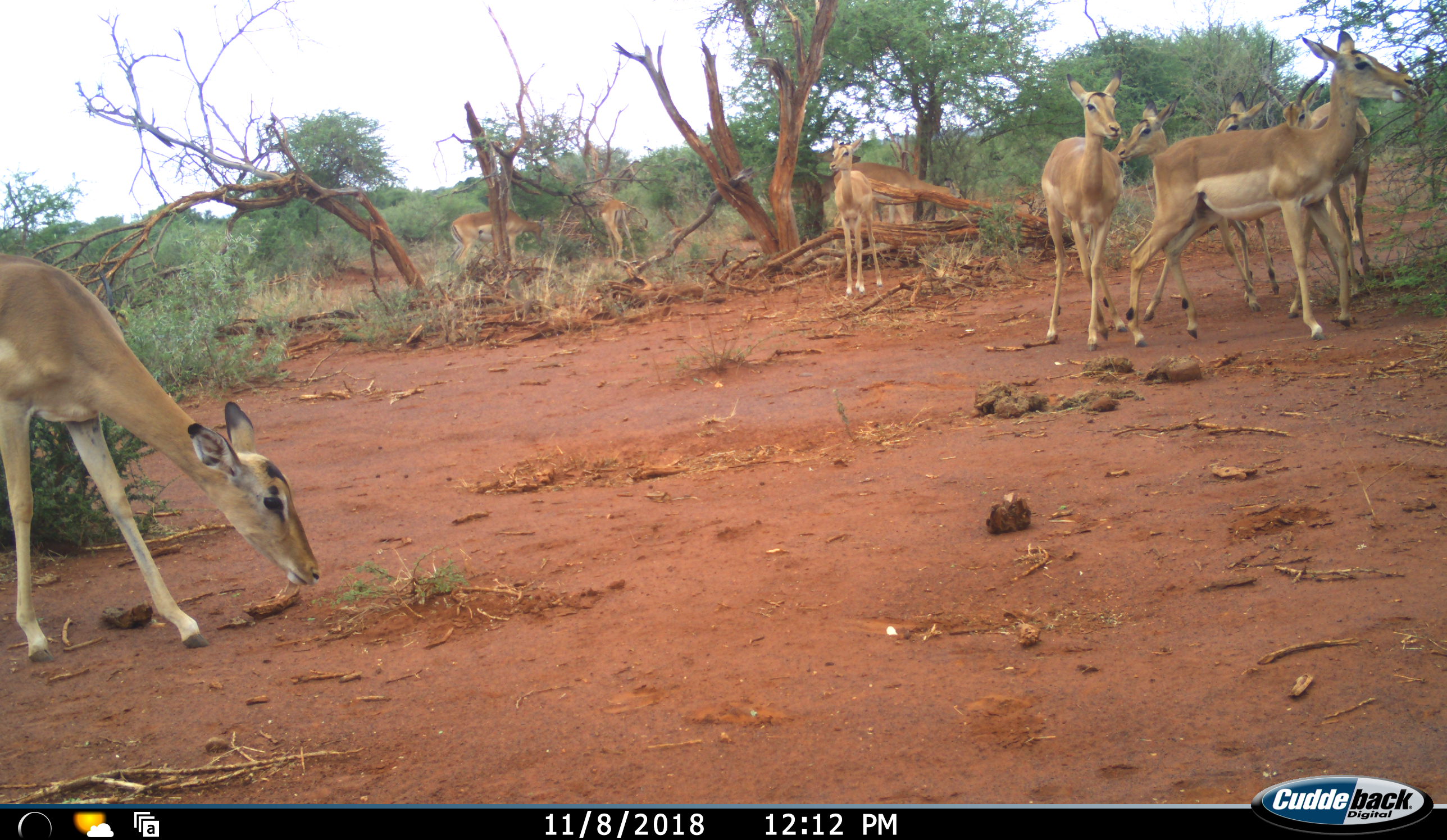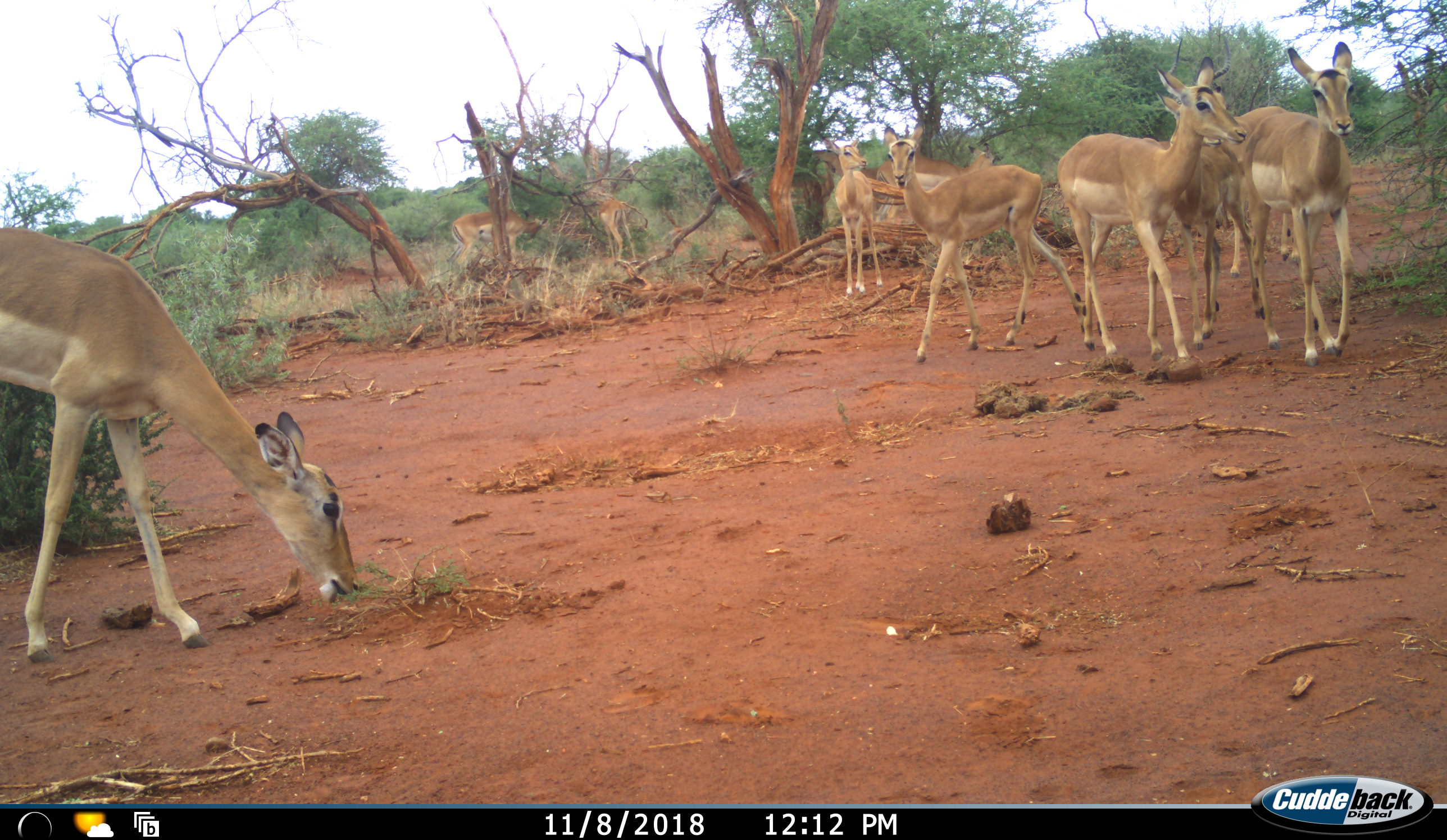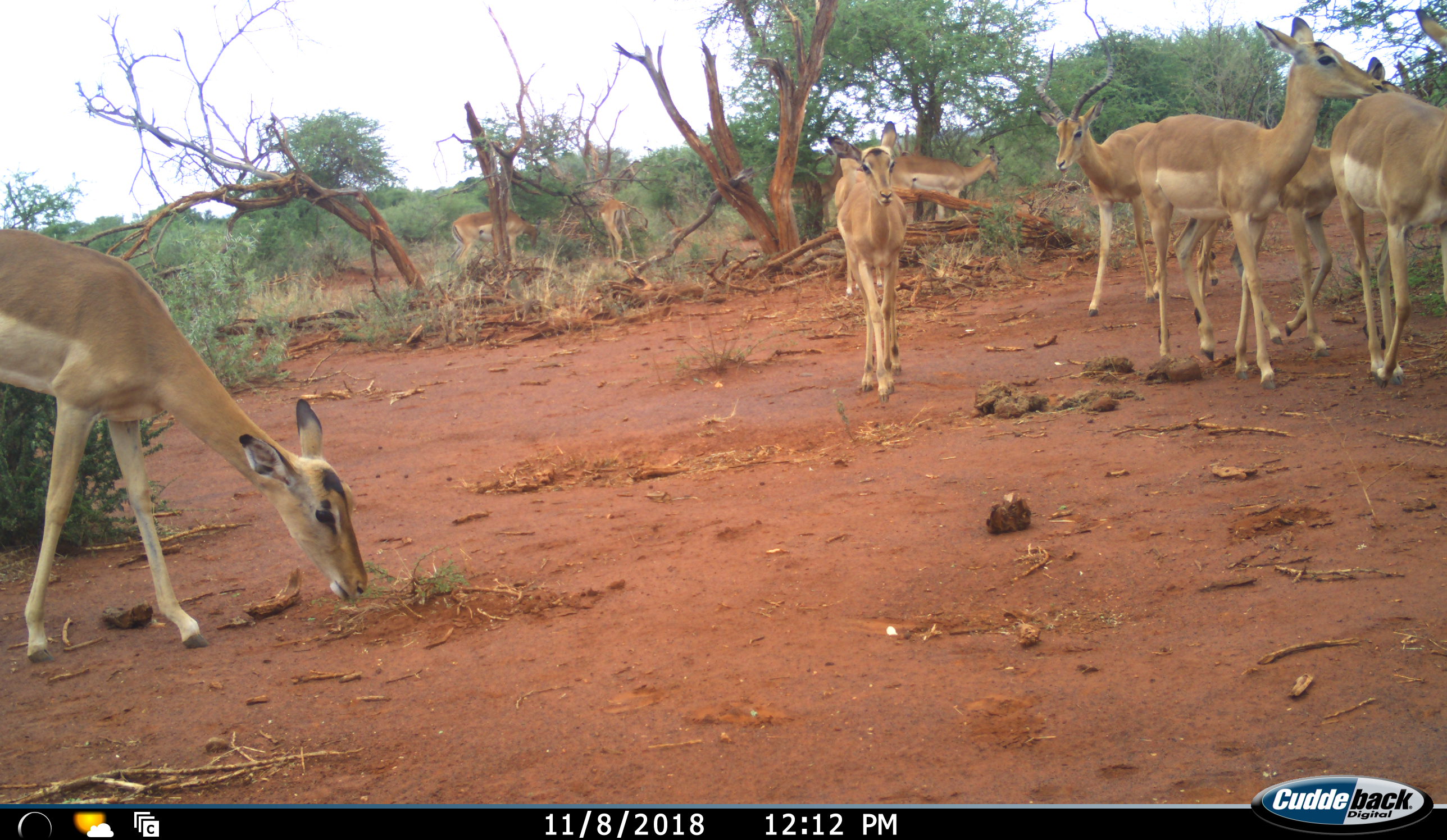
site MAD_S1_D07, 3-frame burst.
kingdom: Animalia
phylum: Chordata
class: Mammalia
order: Artiodactyla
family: Bovidae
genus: Aepyceros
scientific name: Aepyceros melampus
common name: impala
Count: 10.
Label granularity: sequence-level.